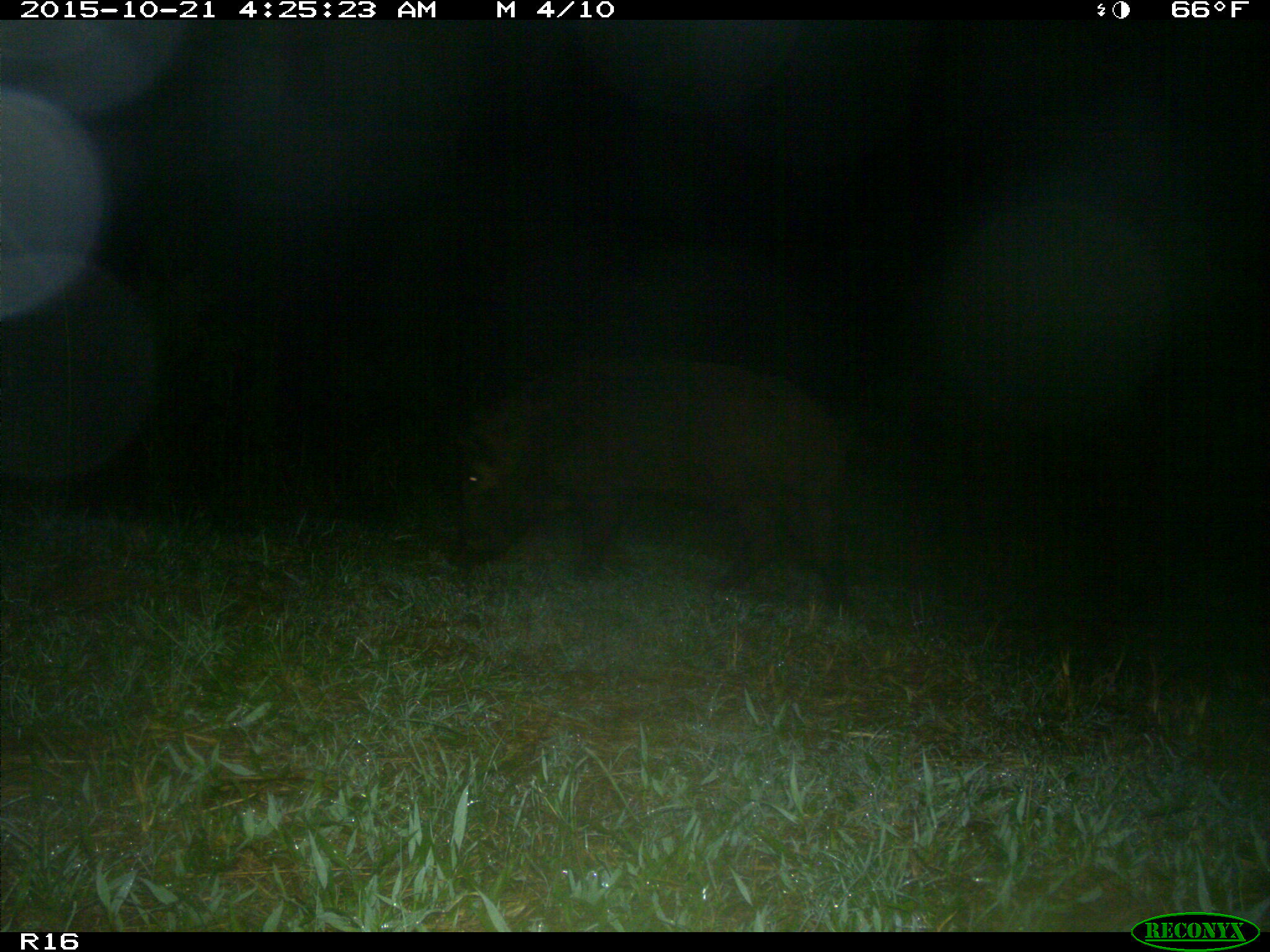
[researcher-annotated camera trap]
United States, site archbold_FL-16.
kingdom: Animalia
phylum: Chordata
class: Mammalia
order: Artiodactyla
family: Suidae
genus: Sus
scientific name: Sus scrofa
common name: wild boar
Sus scrofa (wild boar).